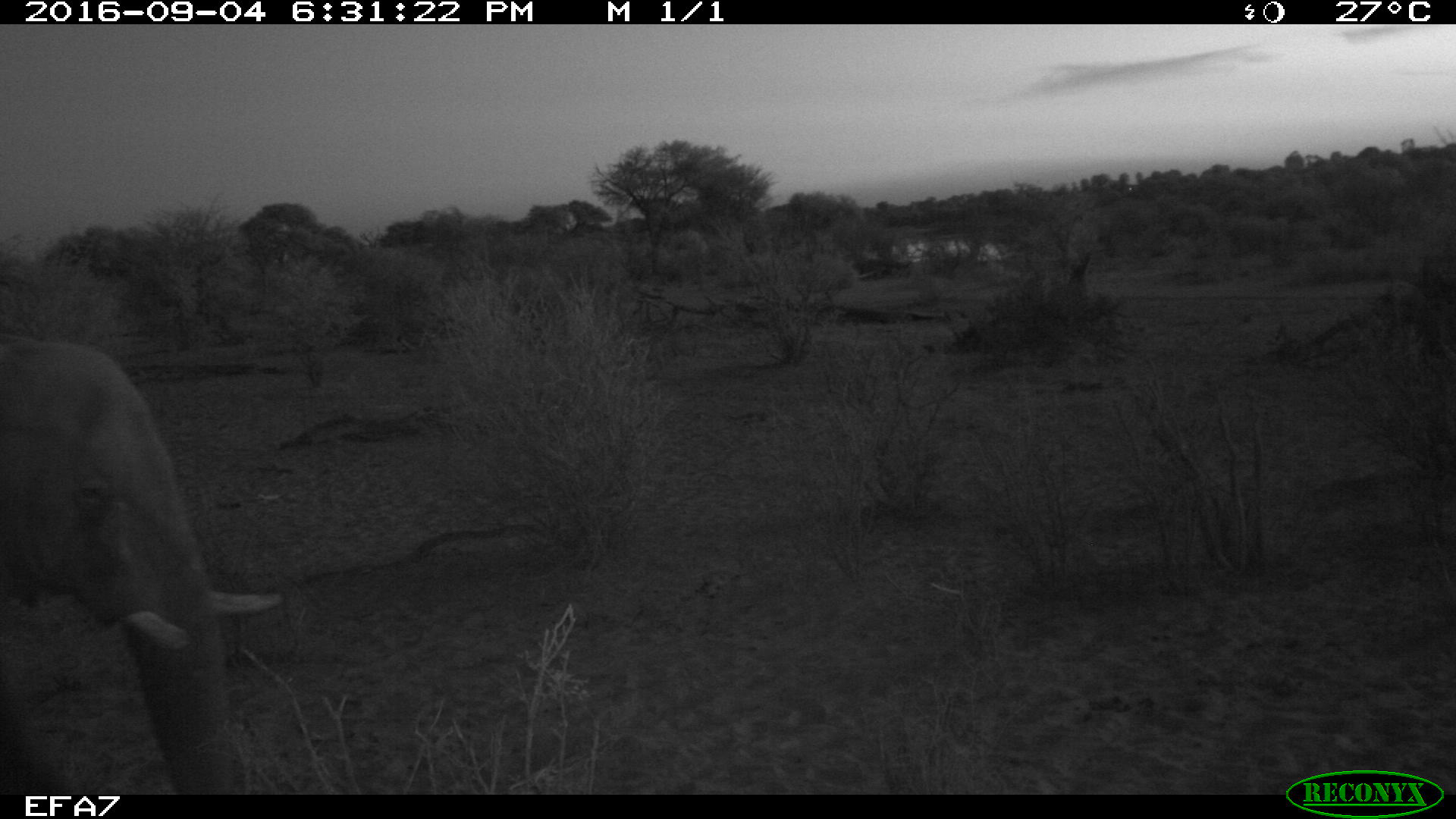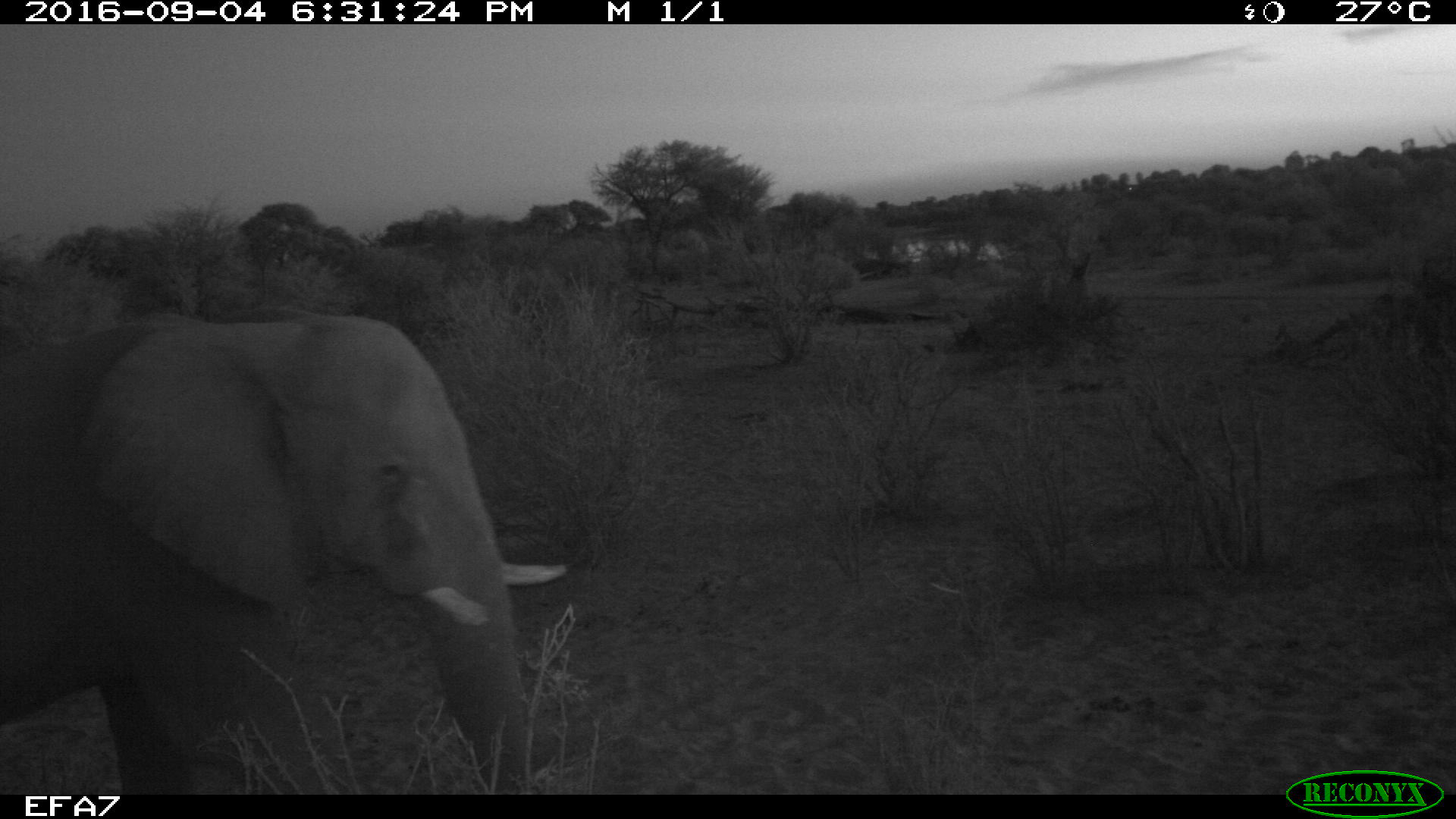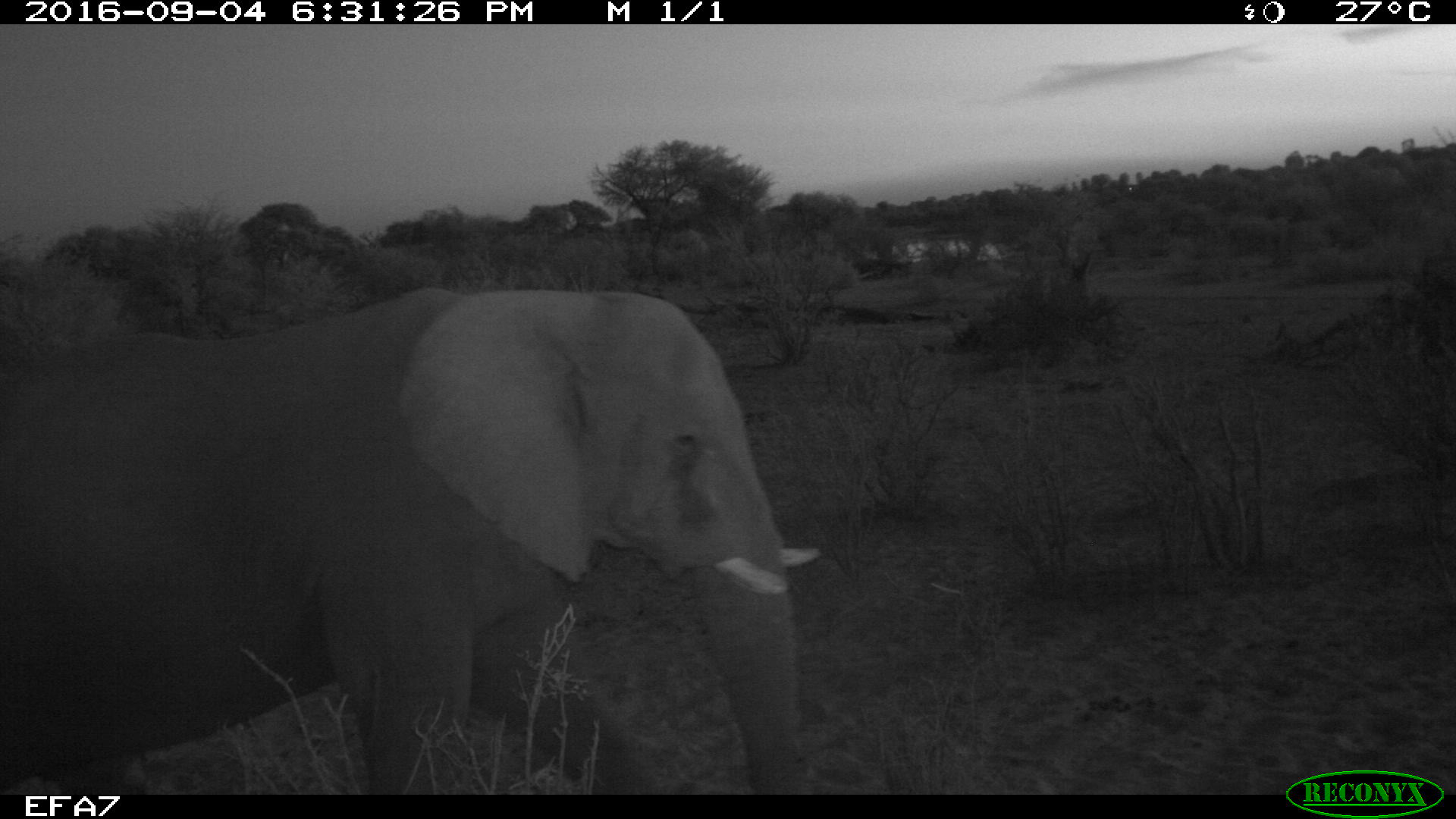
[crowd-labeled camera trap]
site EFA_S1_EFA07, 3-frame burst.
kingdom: Animalia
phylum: Chordata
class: Mammalia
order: Proboscidea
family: Elephantidae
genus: Loxodonta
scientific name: Loxodonta africana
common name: african bush elephant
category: elephant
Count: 1.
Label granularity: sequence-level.